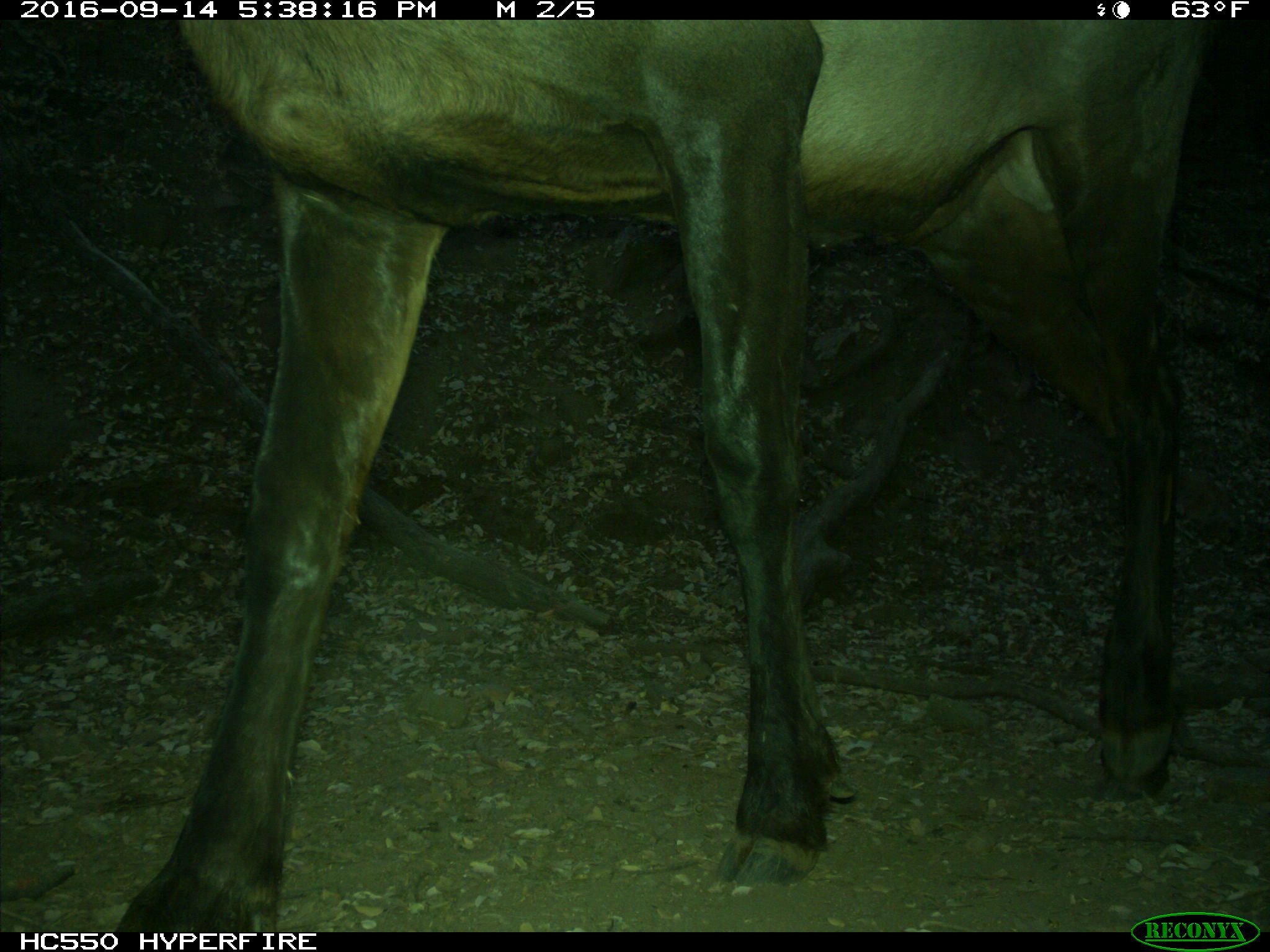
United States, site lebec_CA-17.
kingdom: Animalia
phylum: Chordata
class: Mammalia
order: Artiodactyla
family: Cervidae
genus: Cervus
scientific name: Cervus canadensis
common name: elk